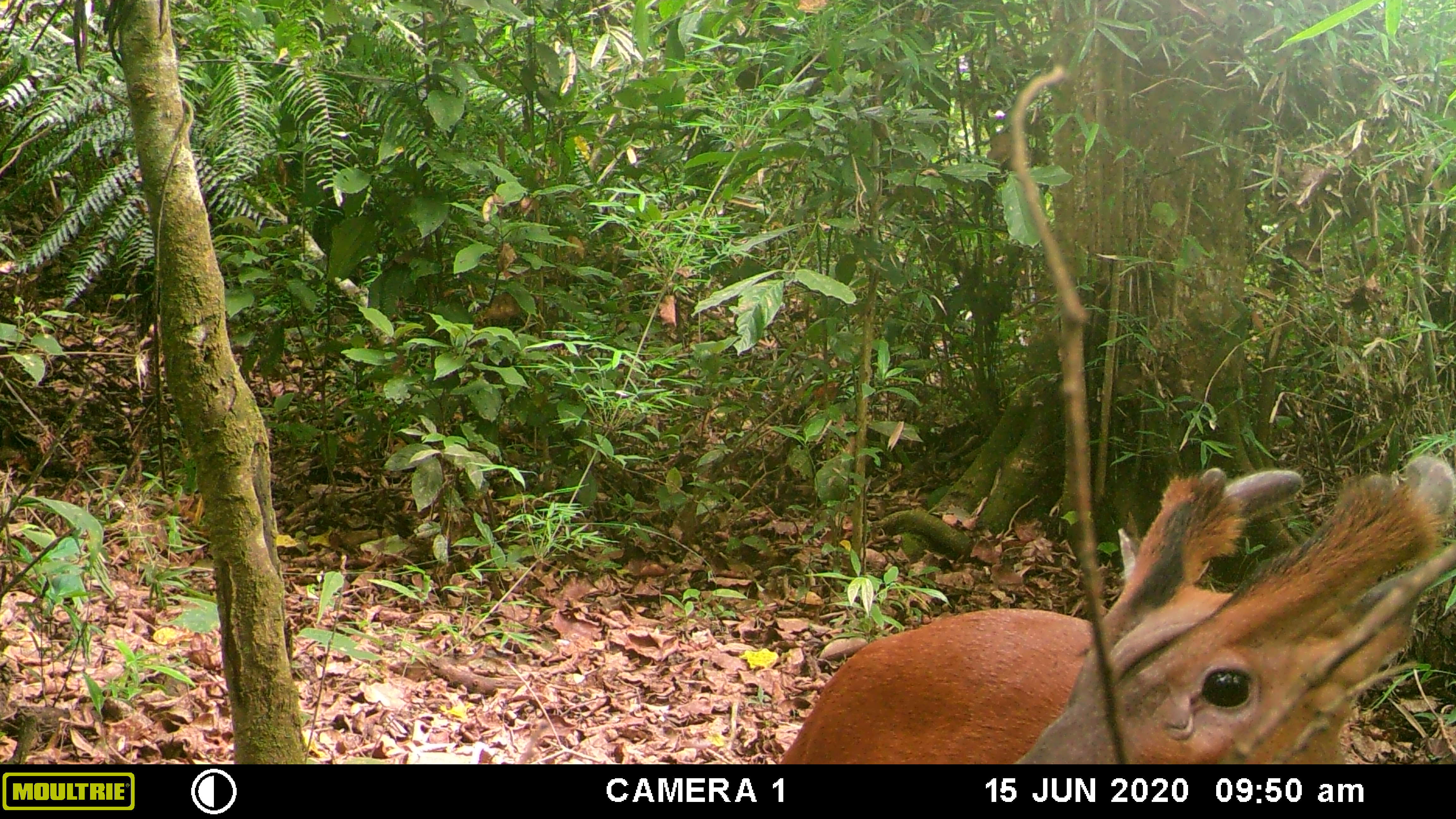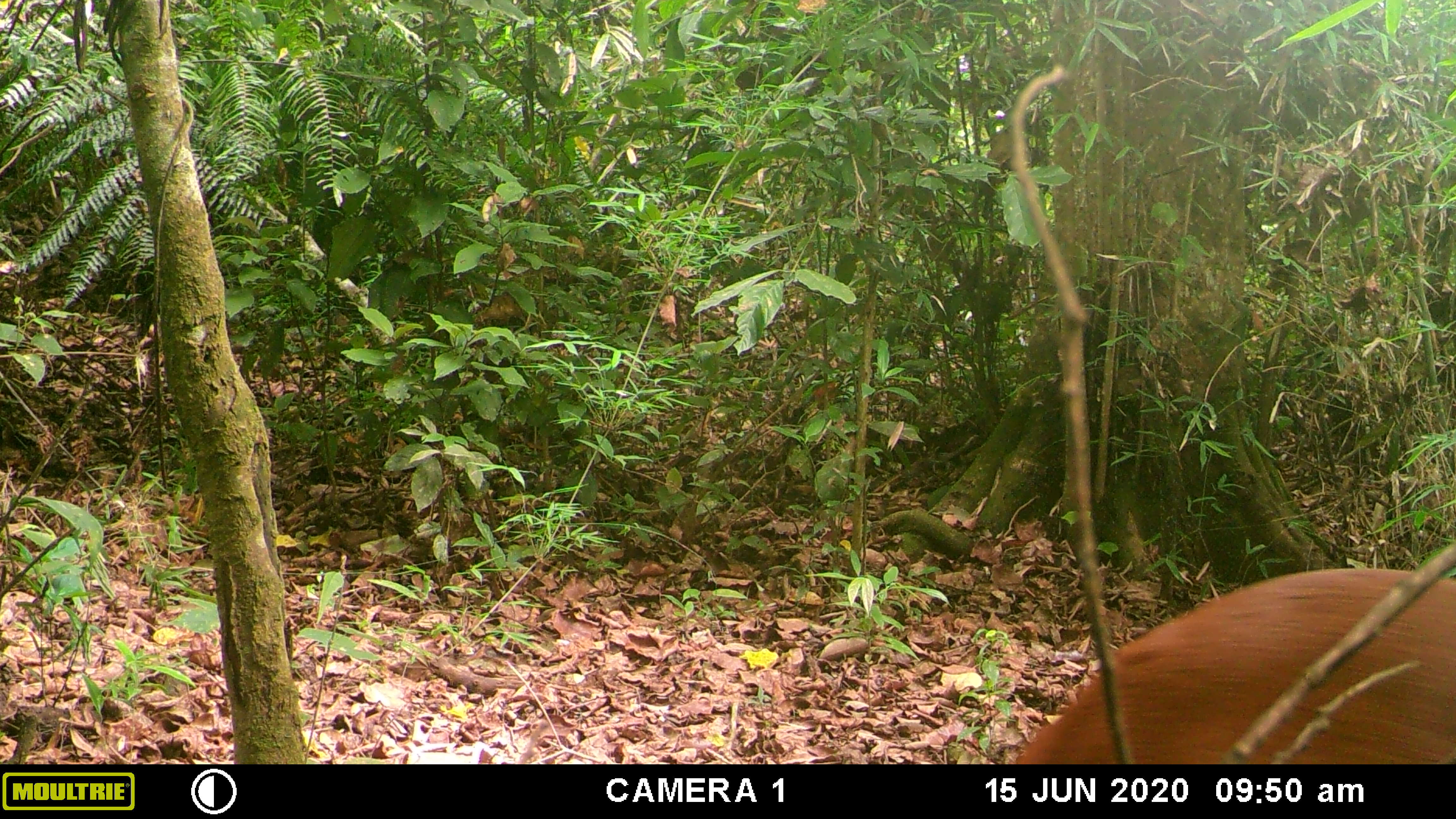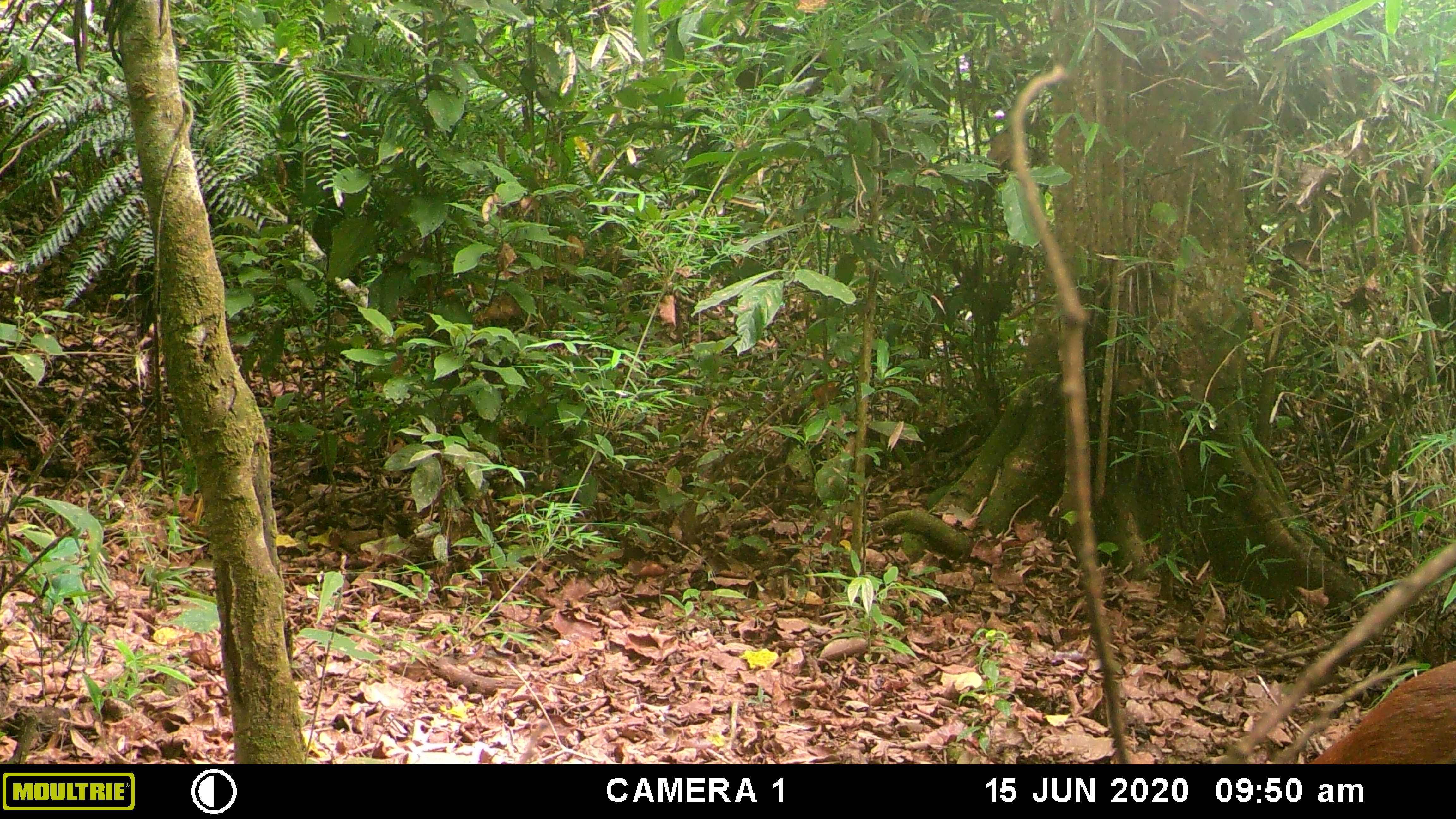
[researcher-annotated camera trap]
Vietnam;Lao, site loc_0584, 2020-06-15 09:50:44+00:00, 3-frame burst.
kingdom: Animalia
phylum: Chordata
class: Mammalia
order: Artiodactyla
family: Cervidae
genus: Muntiacus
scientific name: Muntiacus muntjak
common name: red muntjac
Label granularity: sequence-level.